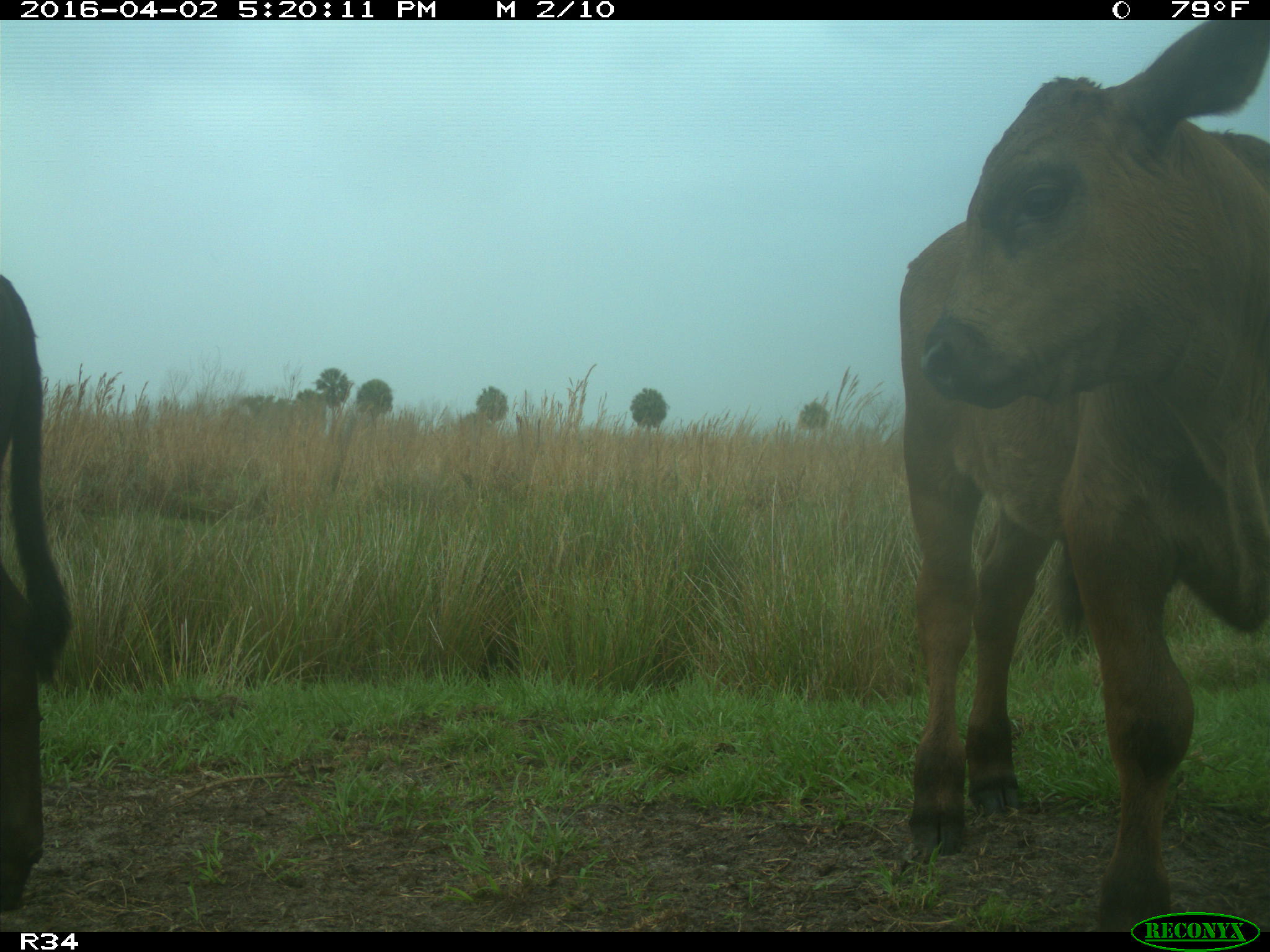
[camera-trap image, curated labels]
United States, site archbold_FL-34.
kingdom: Animalia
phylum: Chordata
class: Mammalia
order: Artiodactyla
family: Bovidae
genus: Bos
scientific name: Bos taurus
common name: domestic cow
Bos taurus (domestic cow).